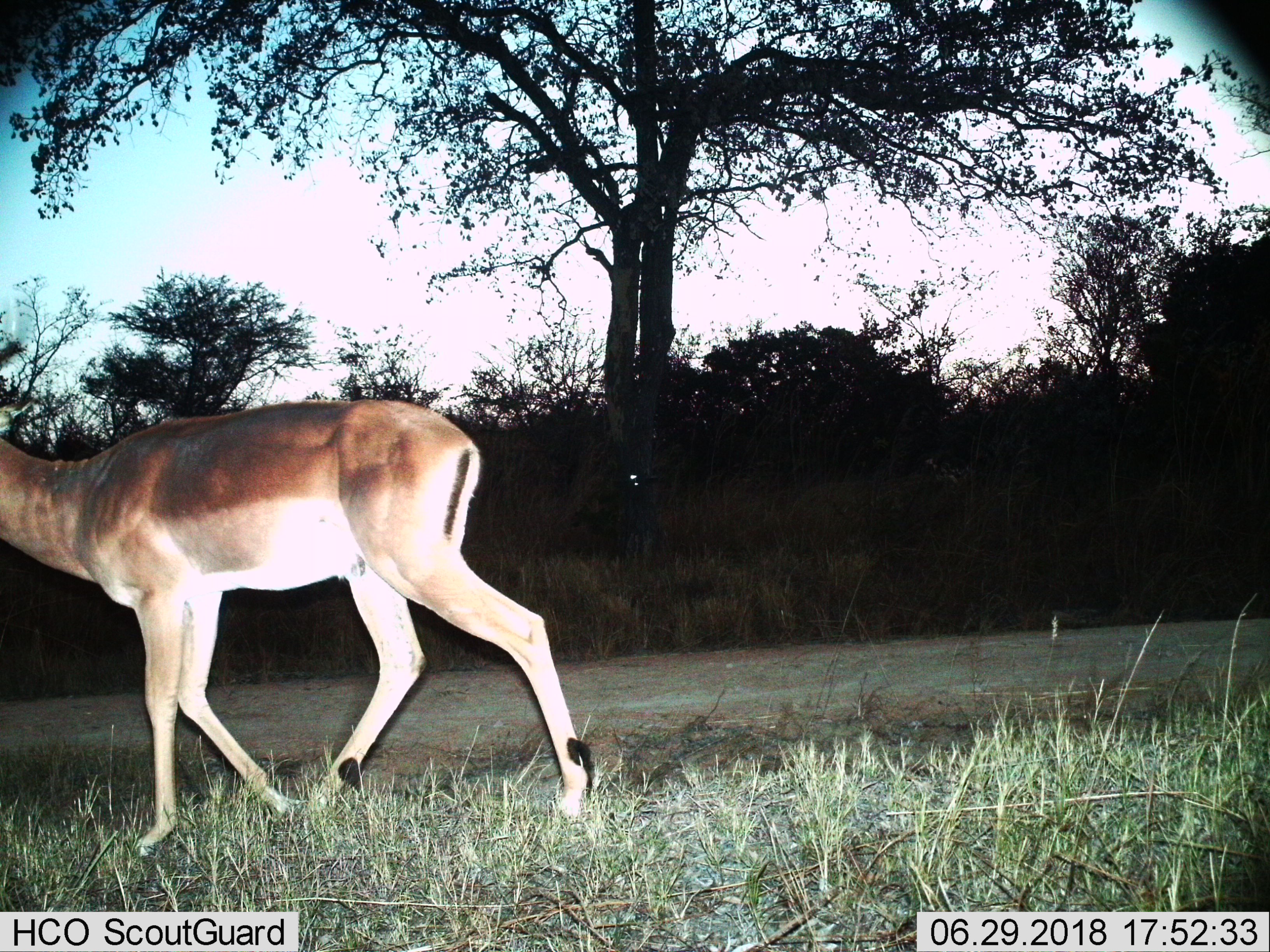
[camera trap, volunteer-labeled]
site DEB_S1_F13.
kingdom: Animalia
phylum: Chordata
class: Mammalia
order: Artiodactyla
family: Bovidae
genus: Aepyceros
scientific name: Aepyceros melampus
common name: impala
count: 1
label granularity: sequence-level